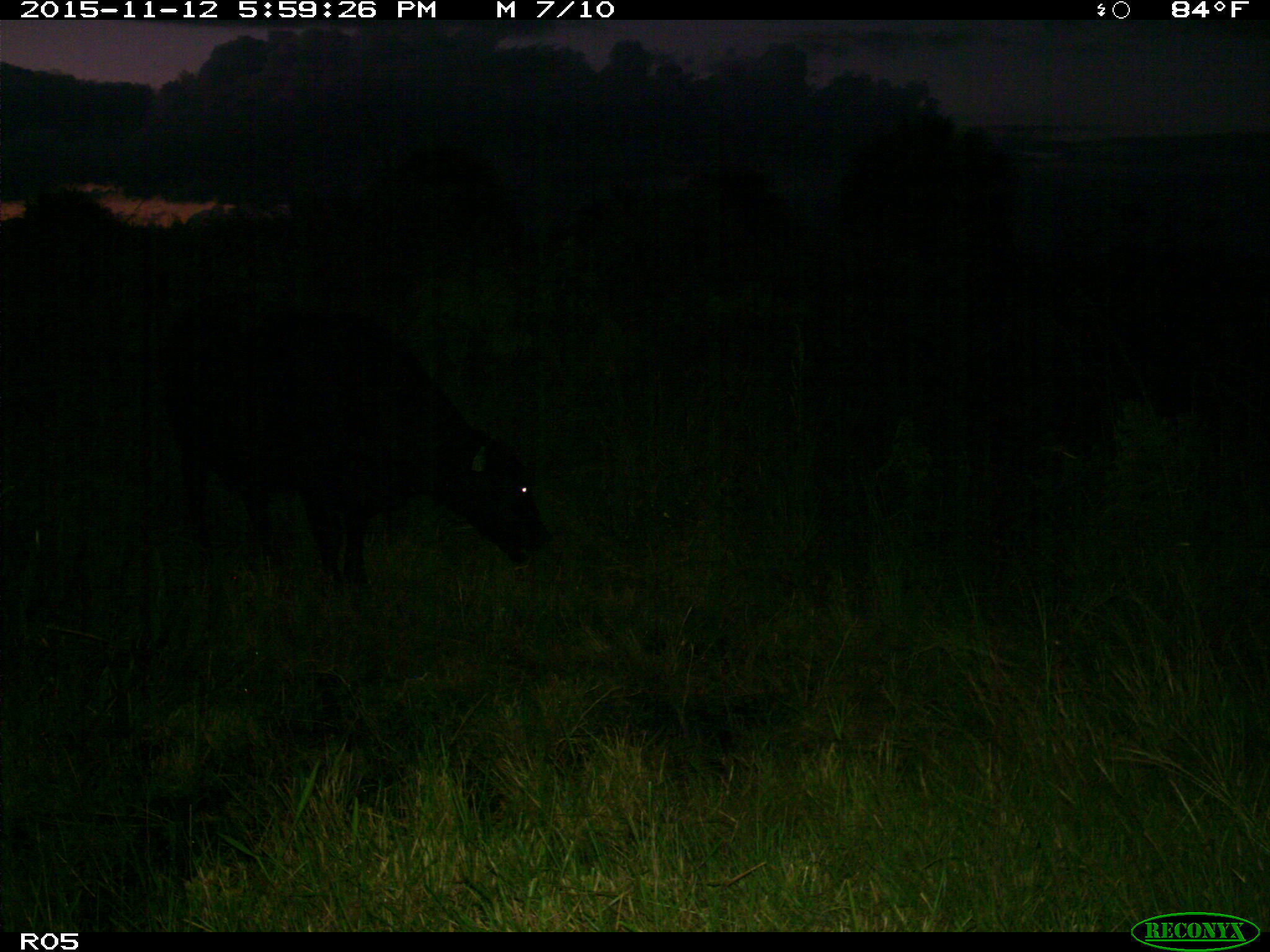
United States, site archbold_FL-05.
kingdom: Animalia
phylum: Chordata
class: Mammalia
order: Artiodactyla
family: Bovidae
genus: Bos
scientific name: Bos taurus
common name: domestic cow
Bos taurus (domestic cow).